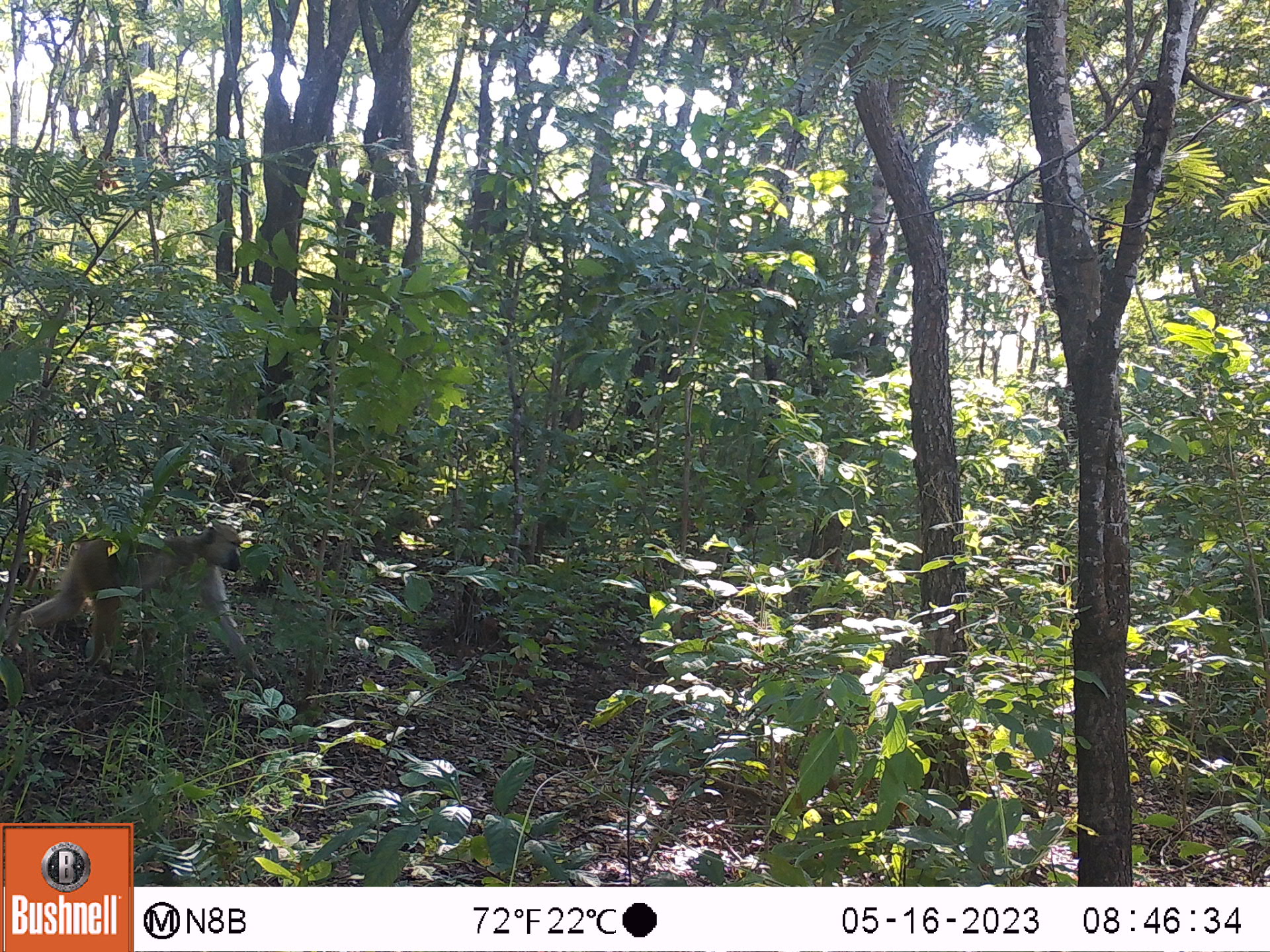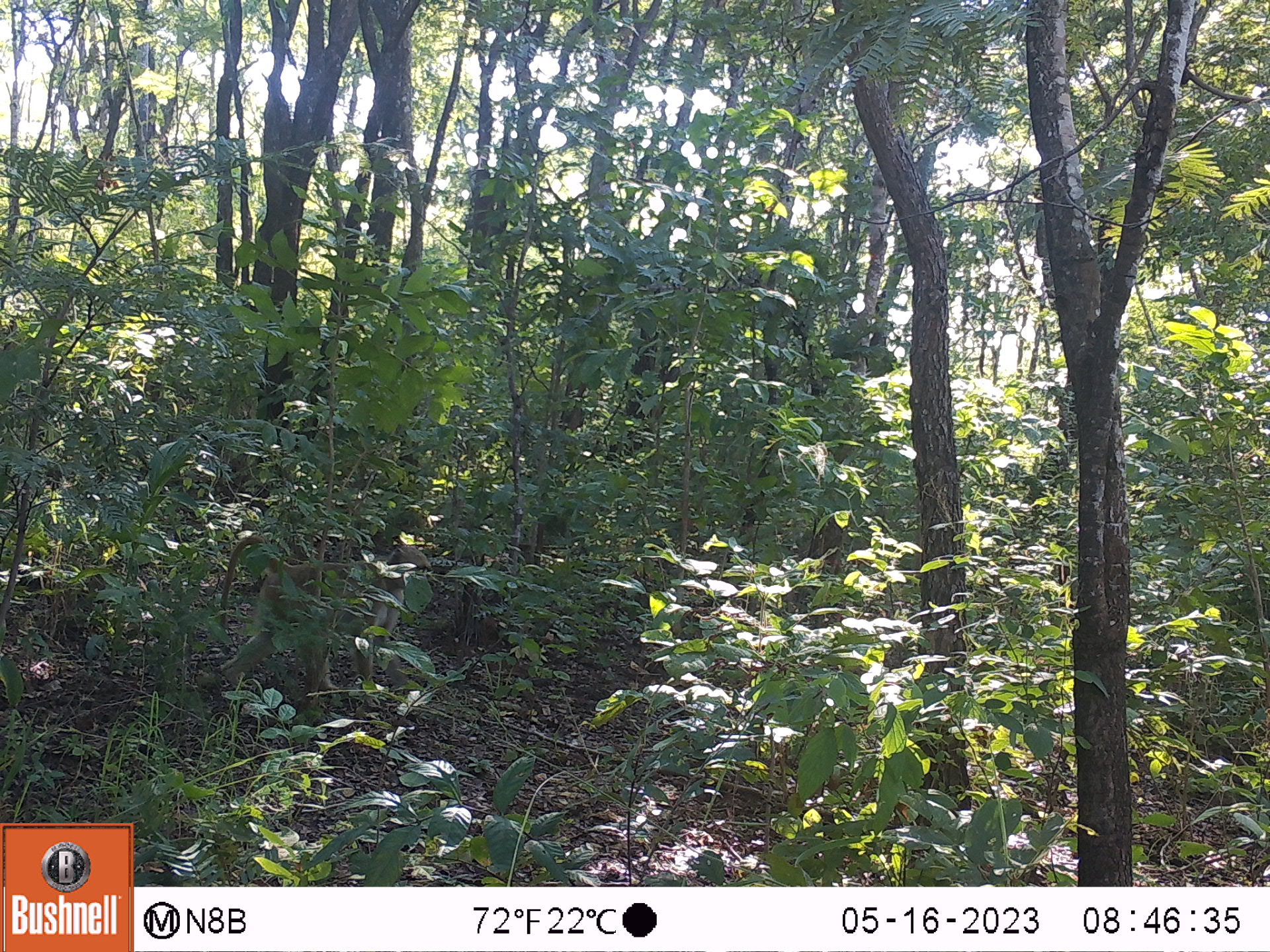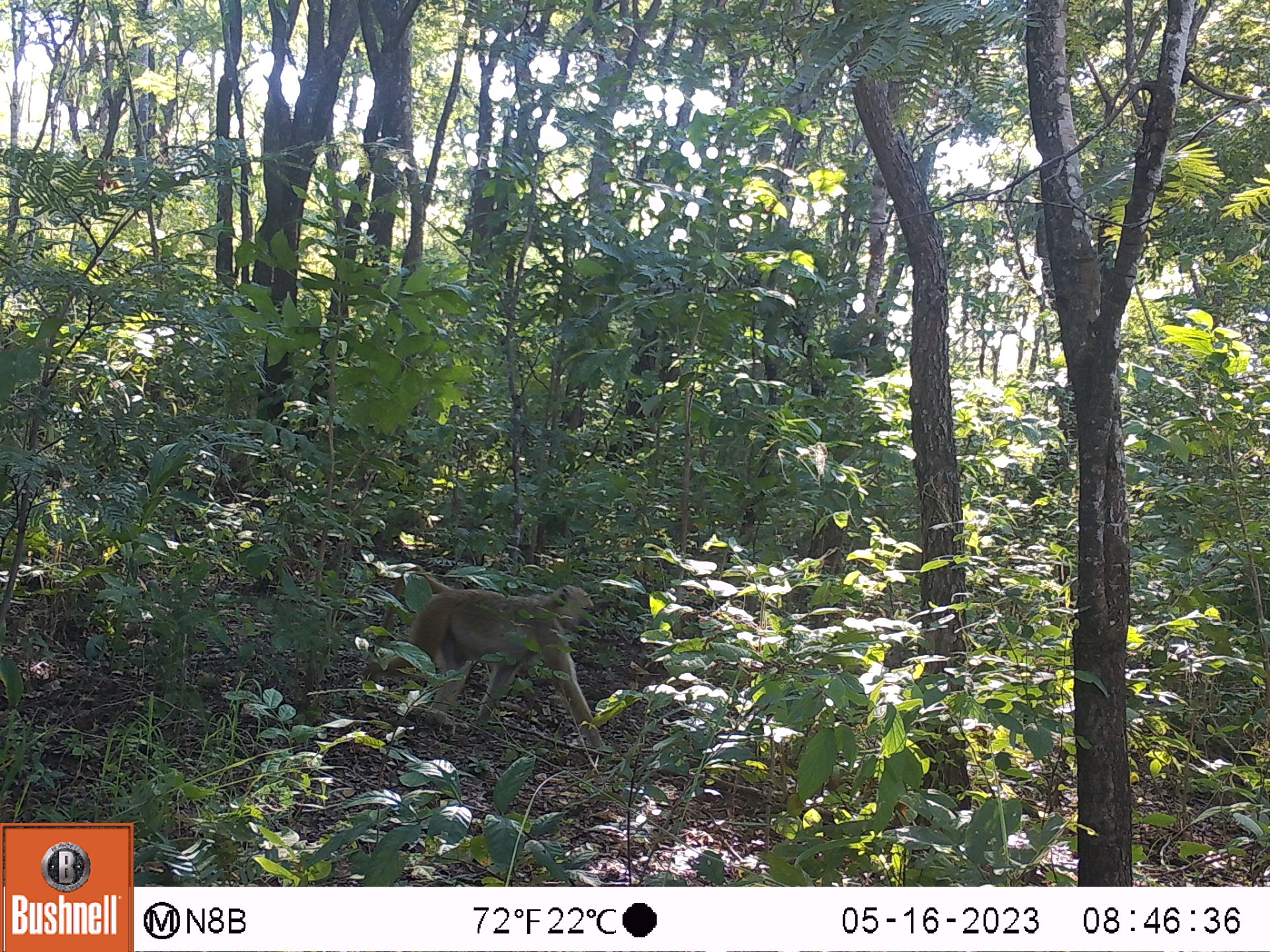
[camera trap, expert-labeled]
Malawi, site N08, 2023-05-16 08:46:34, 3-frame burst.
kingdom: Animalia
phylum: Chordata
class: Mammalia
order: Primates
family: Cercopithecidae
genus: Papio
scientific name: Papio cynocephalus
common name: yellow baboon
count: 1